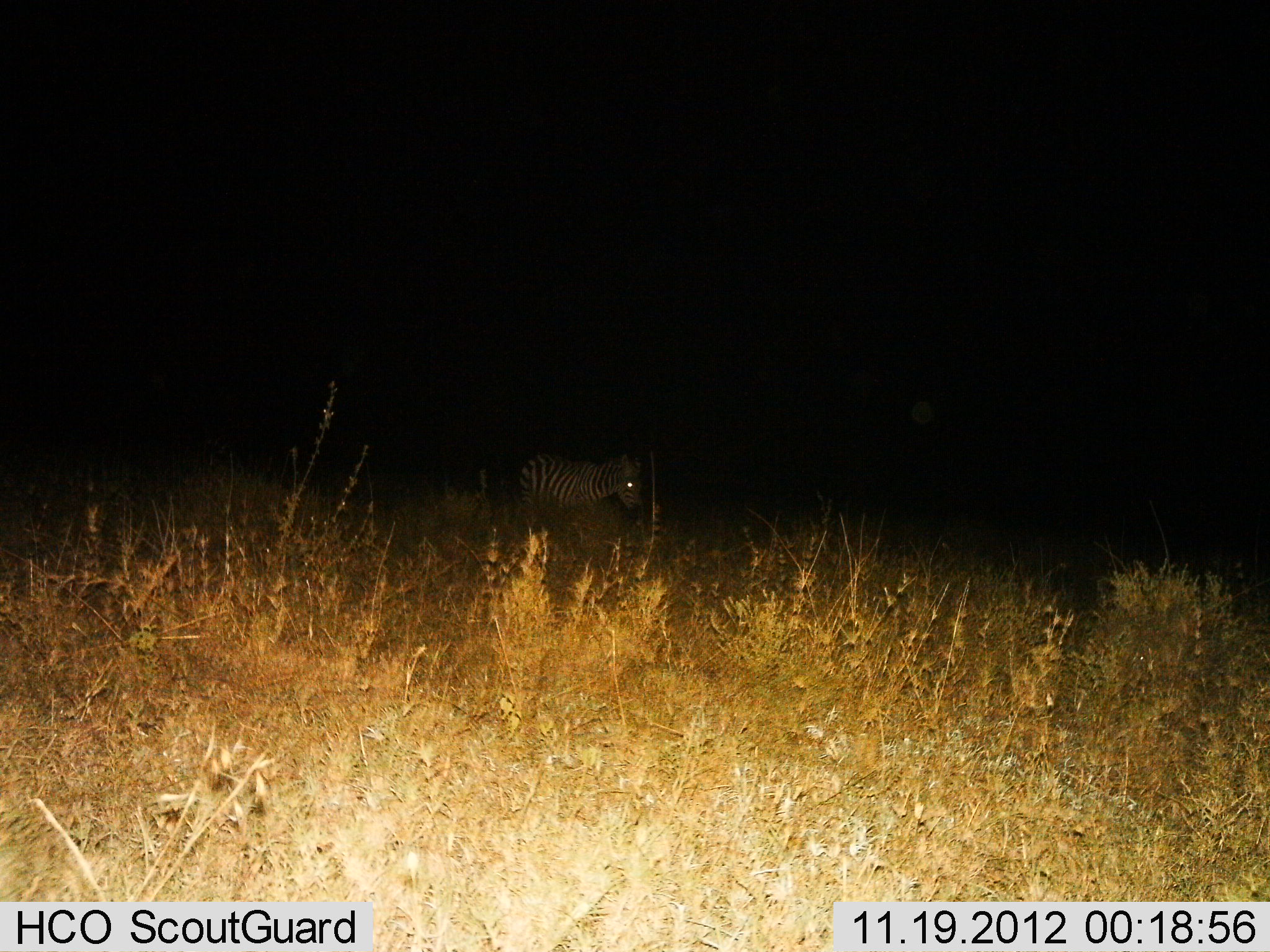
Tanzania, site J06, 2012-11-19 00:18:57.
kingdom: Animalia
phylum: Chordata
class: Mammalia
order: Perissodactyla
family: Equidae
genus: Equus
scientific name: Equus quagga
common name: plains zebra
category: zebra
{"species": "zebra (plains zebra) (Equus quagga)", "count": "1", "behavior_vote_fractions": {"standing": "50%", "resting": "0%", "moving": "50%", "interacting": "0%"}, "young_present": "0%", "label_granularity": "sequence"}